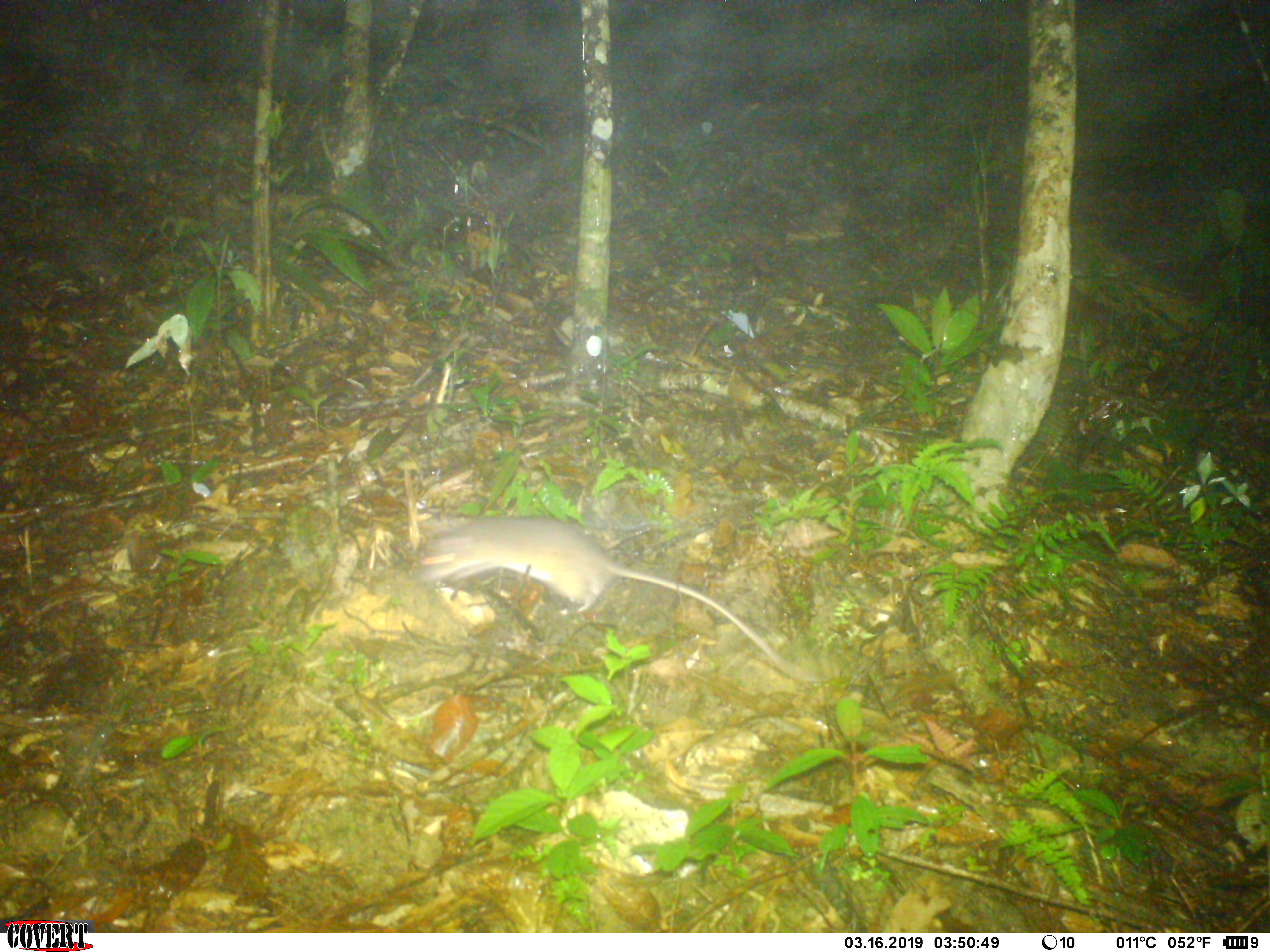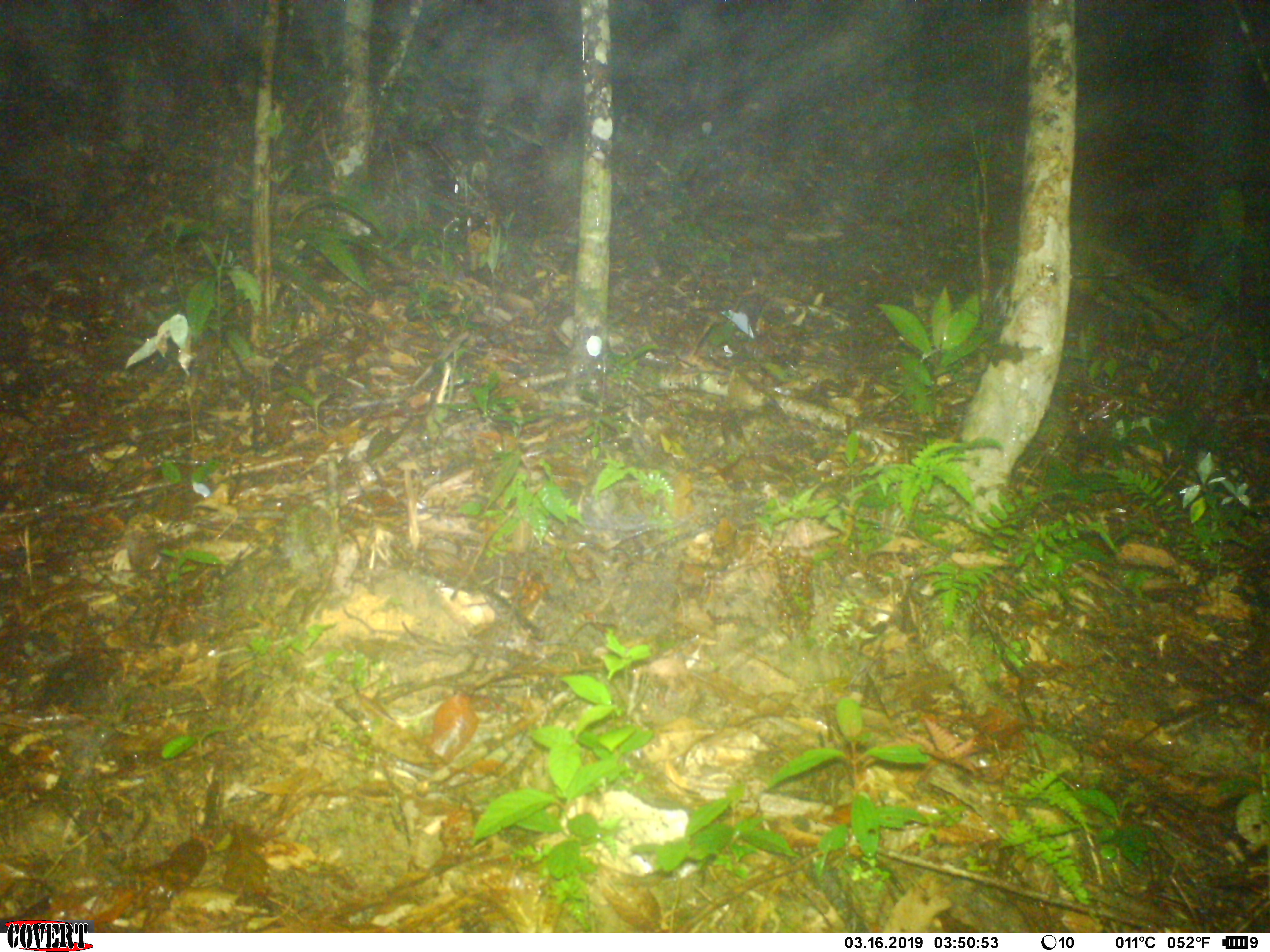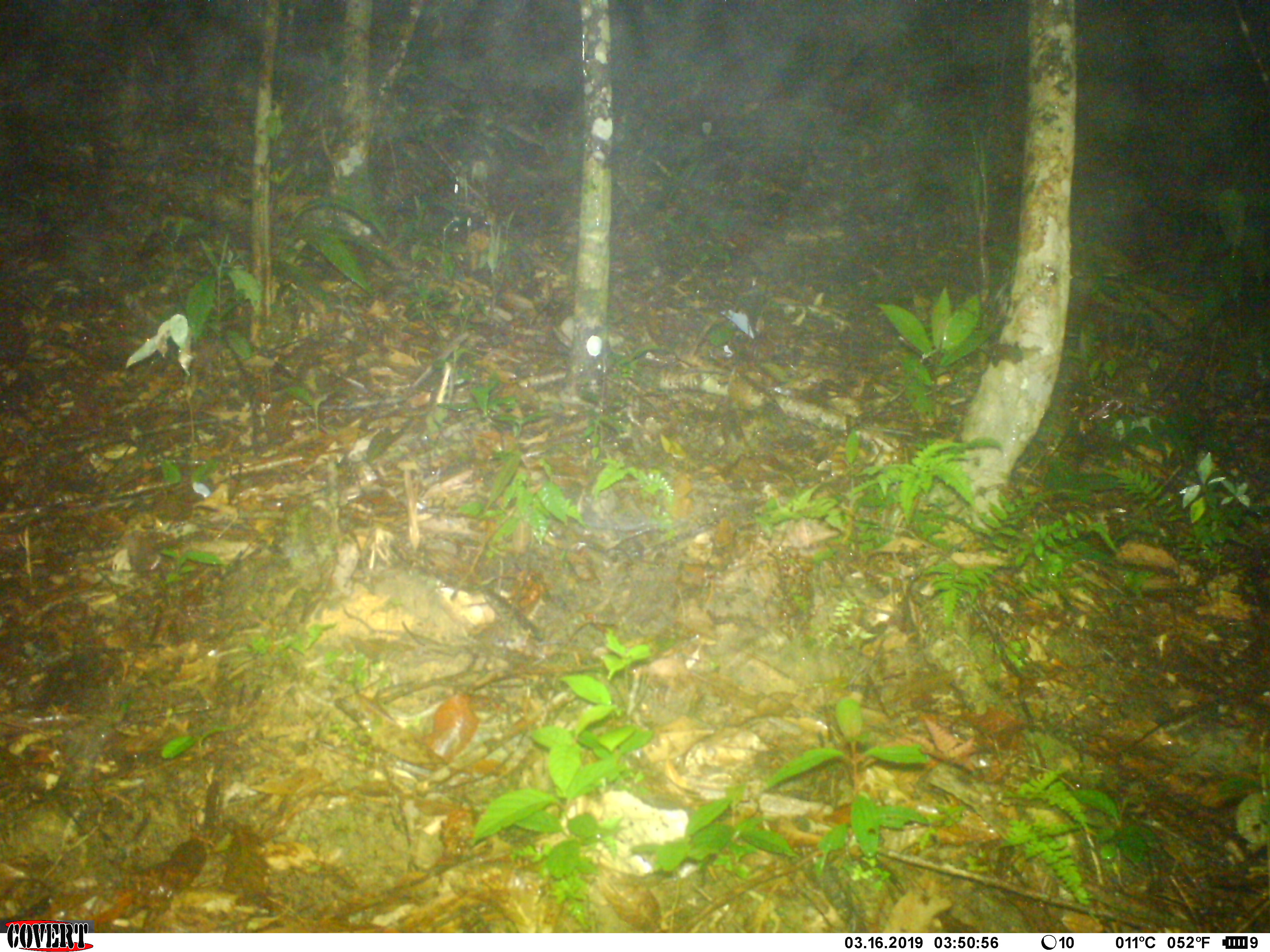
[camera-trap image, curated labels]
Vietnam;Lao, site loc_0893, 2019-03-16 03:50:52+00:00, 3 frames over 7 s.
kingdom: Animalia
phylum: Chordata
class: Mammalia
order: Rodentia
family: Muridae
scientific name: Muridae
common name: old-world mice and rats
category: unidentified murid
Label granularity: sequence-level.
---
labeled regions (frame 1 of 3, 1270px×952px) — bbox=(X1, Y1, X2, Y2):
unidentified murid: bbox=(418, 514, 827, 683)